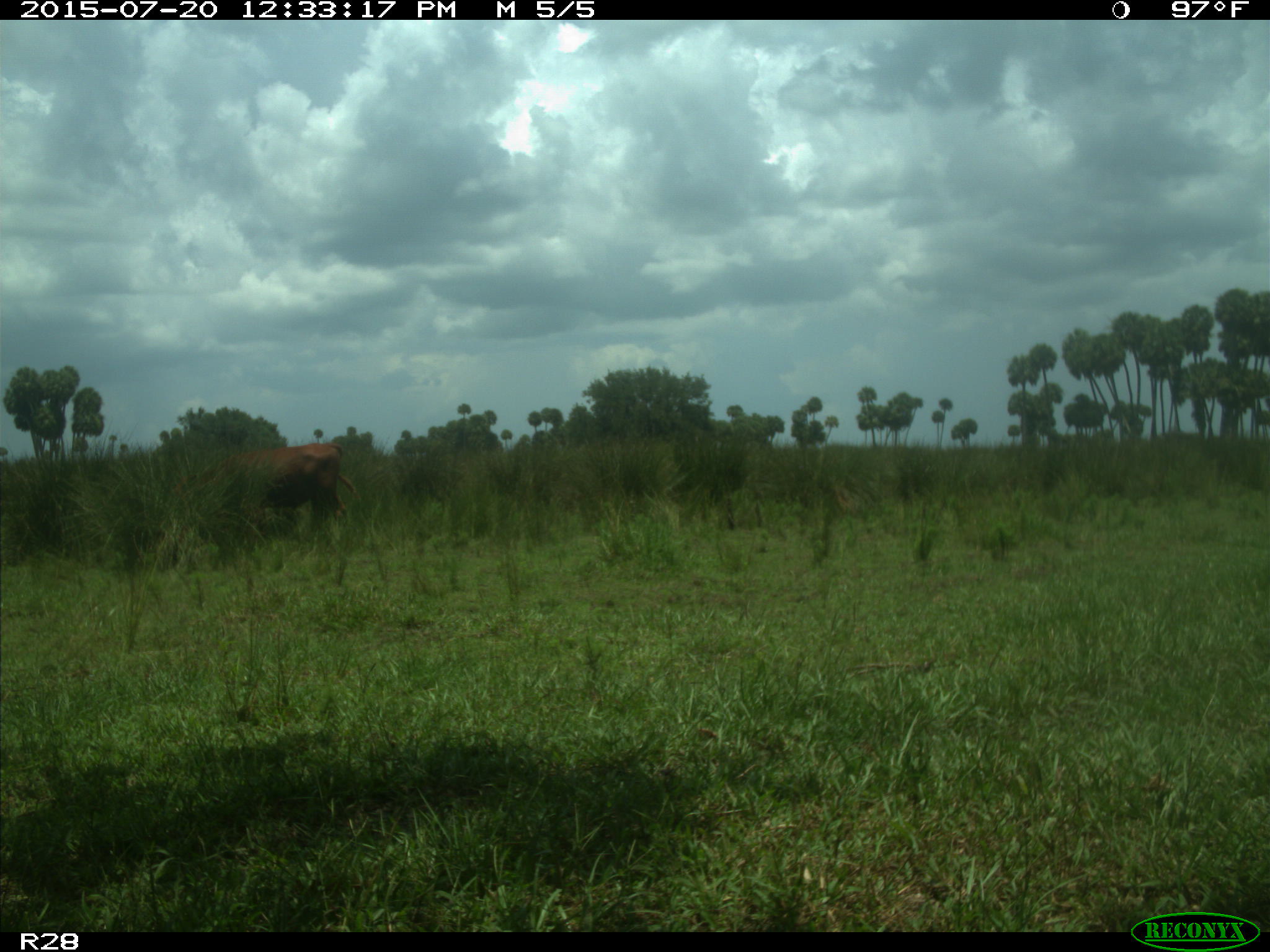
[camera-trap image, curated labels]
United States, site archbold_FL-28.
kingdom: Animalia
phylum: Chordata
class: Mammalia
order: Artiodactyla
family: Bovidae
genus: Bos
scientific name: Bos taurus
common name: domestic cow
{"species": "Bos taurus (domestic cow)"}